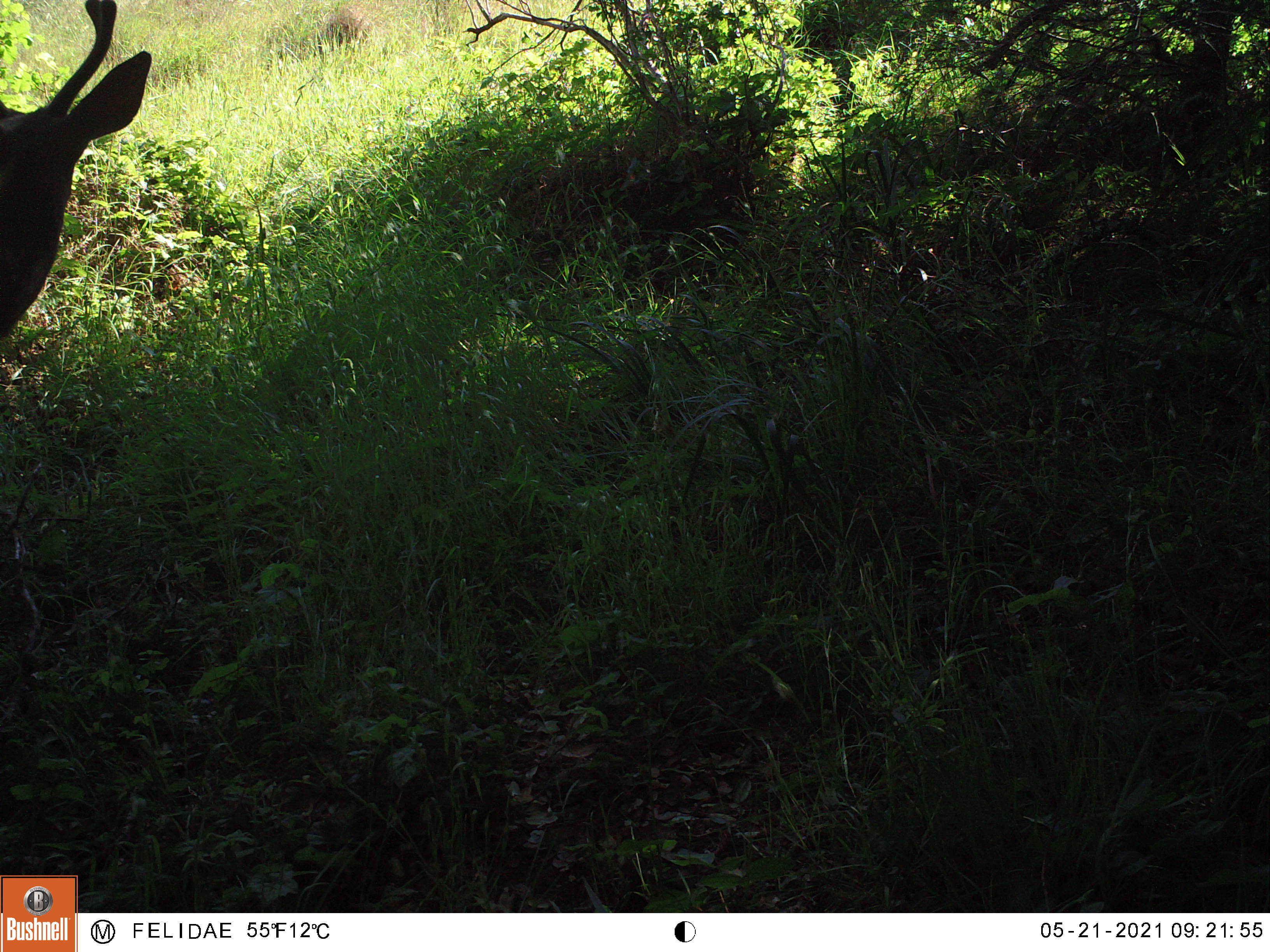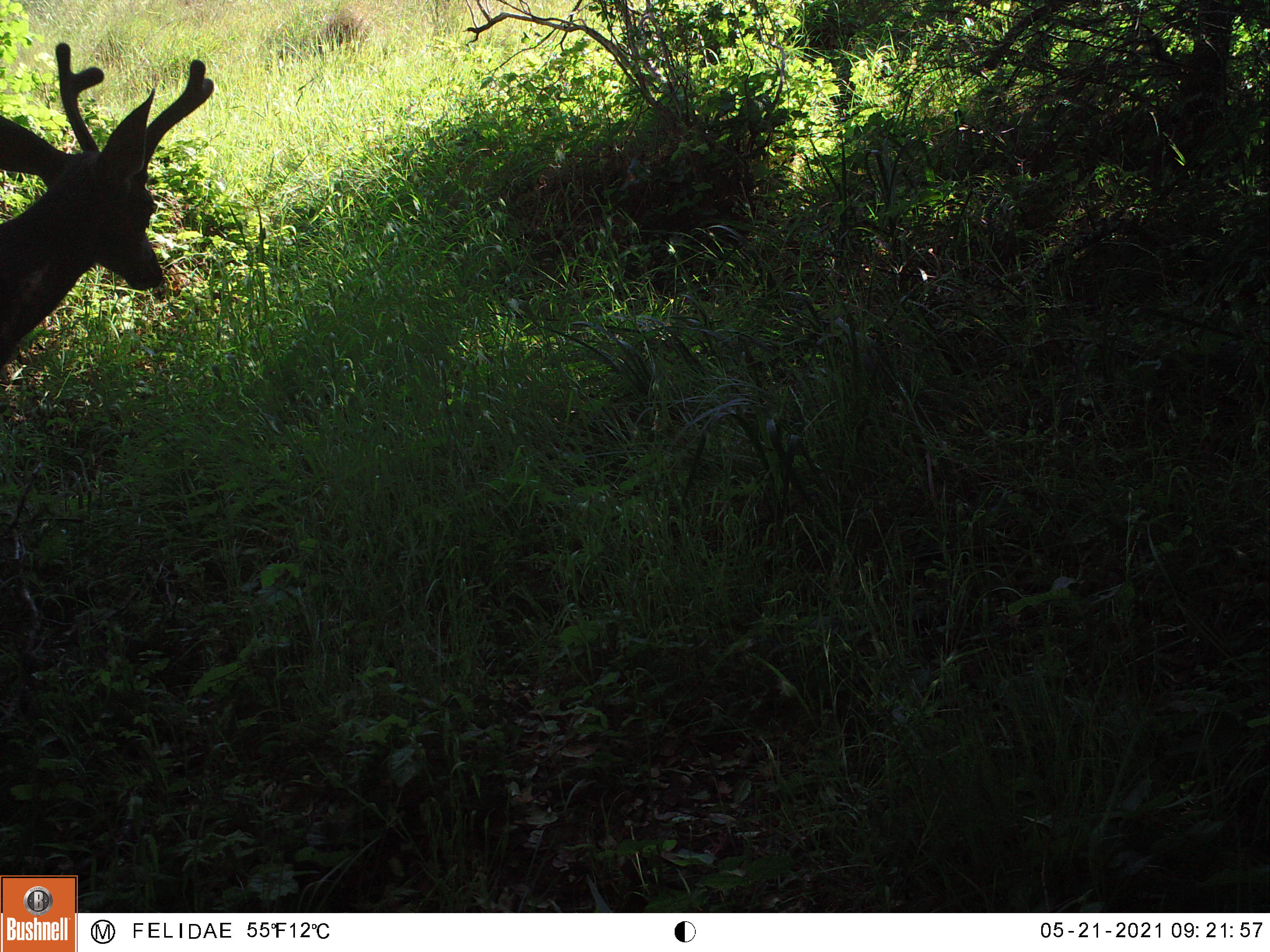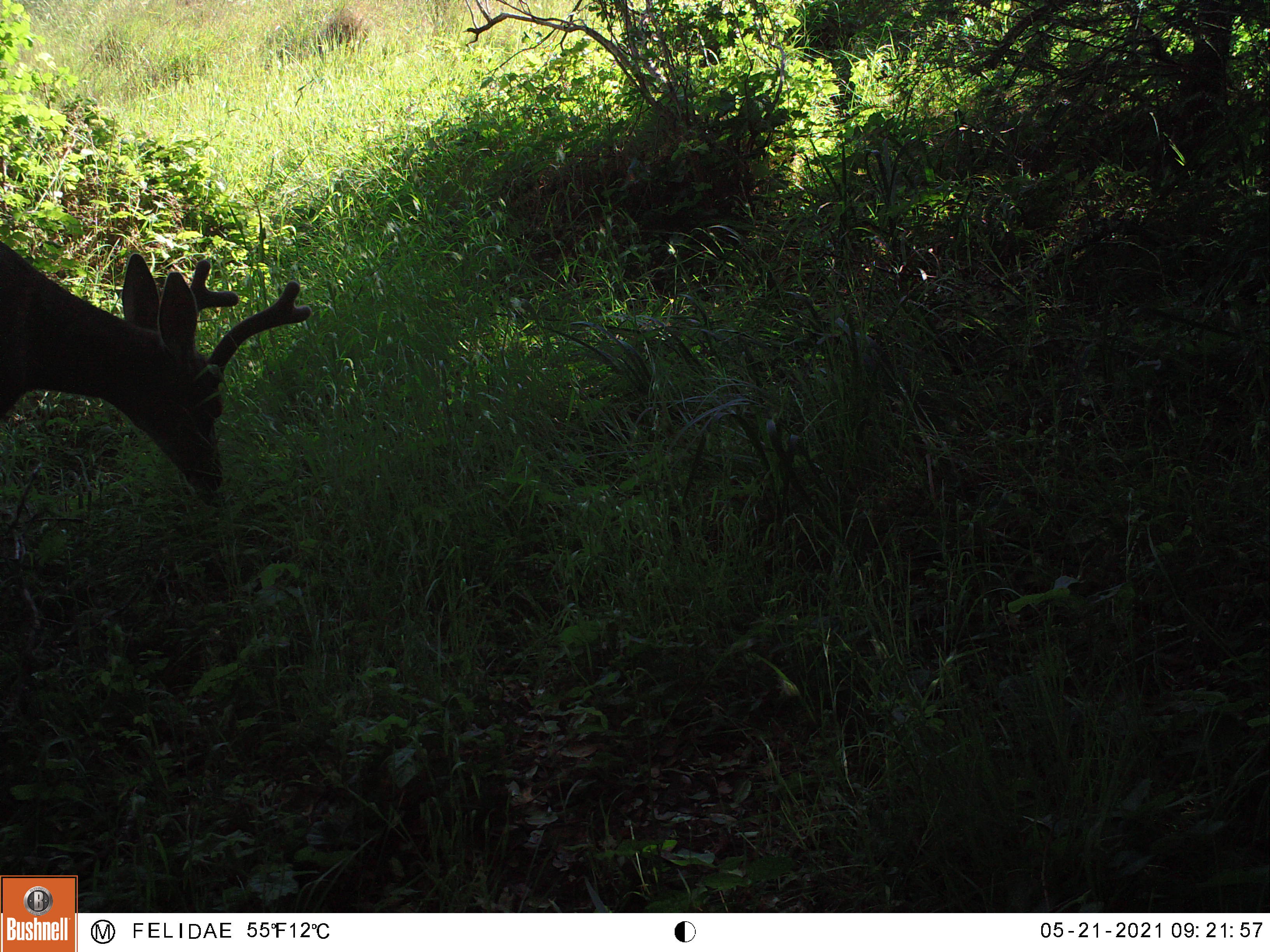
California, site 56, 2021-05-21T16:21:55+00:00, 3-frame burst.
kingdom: Animalia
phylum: Chordata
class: Mammalia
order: Artiodactyla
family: Cervidae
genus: Odocoileus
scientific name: Odocoileus hemionus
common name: mule deer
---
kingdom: Animalia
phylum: Chordata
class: Mammalia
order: Artiodactyla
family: Cervidae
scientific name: Cervidae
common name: elk or deer